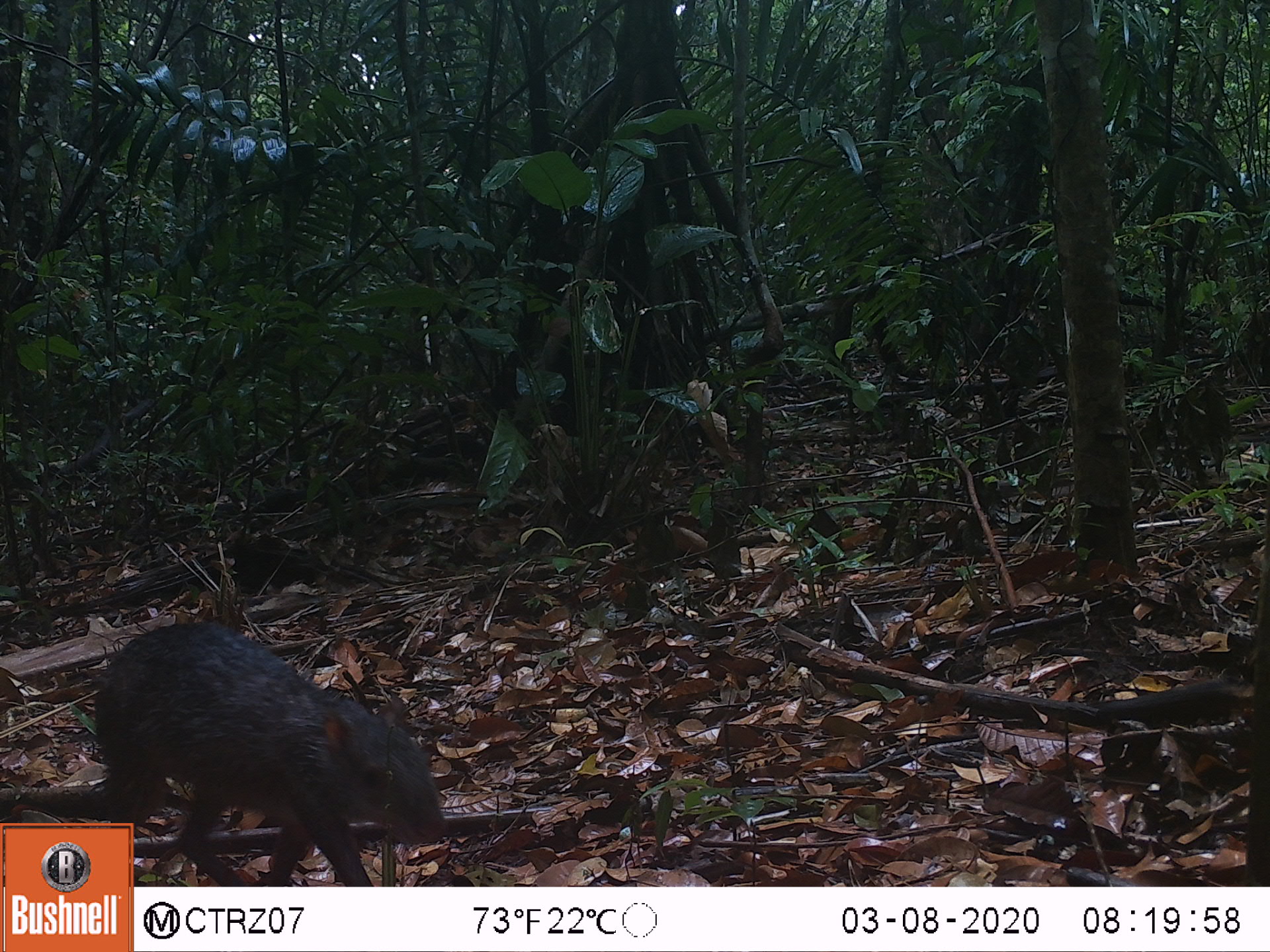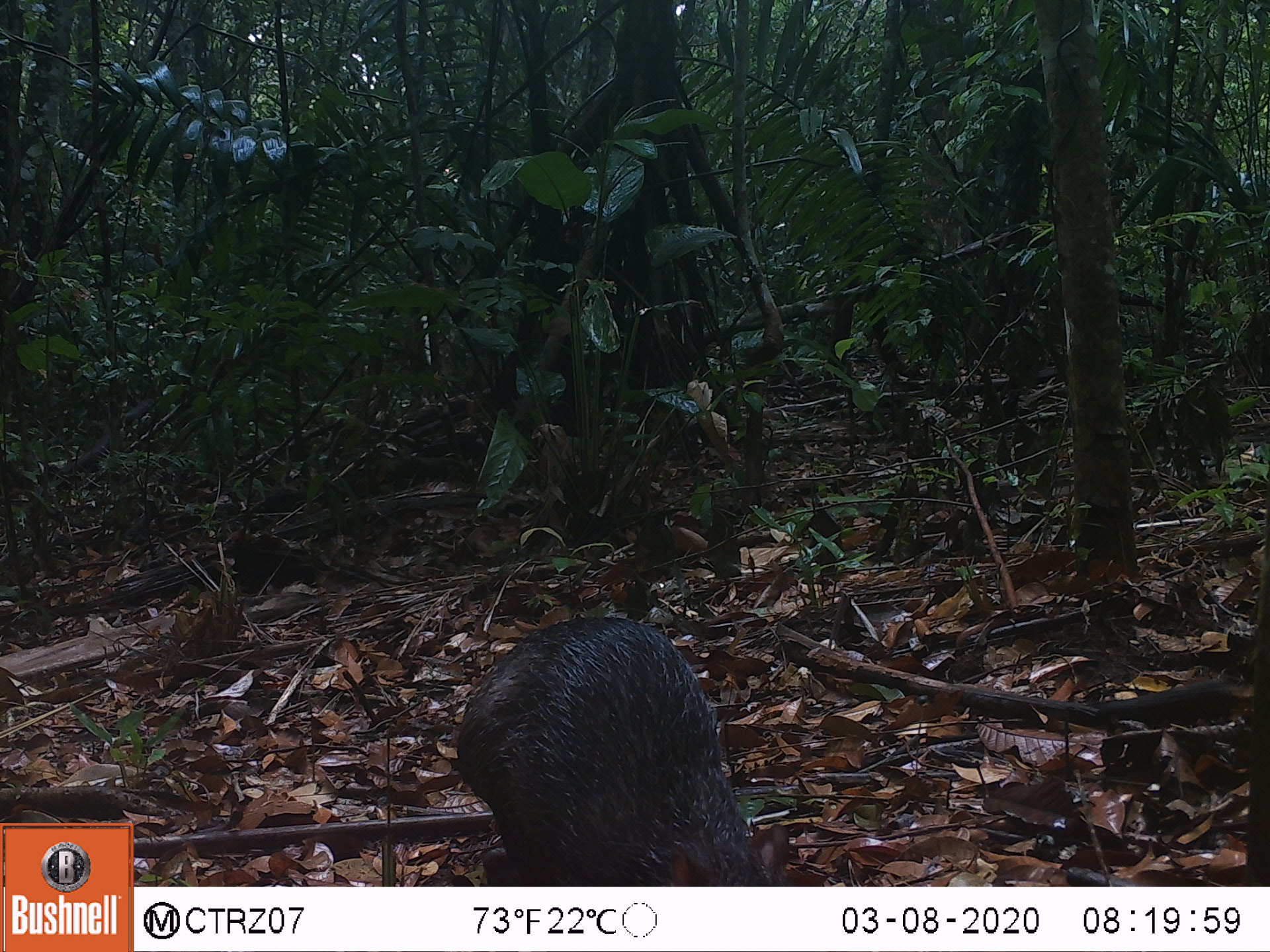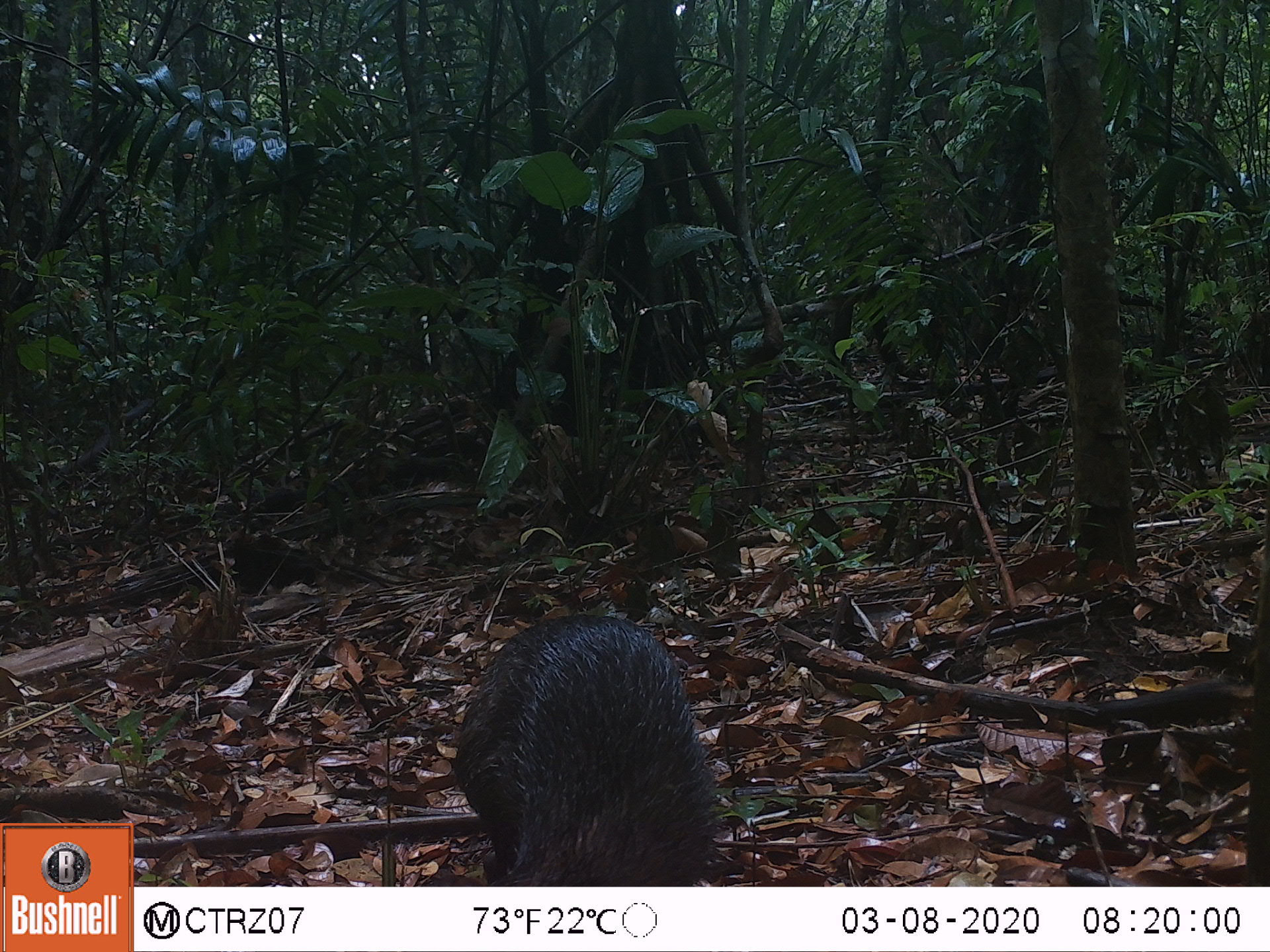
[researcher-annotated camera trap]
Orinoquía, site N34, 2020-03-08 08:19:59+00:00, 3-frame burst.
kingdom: Animalia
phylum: Chordata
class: Mammalia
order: Rodentia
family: Dasyproctidae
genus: Dasyprocta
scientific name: Dasyprocta fuliginosa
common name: black agouti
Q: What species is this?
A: Black agouti (Dasyprocta fuliginosa).